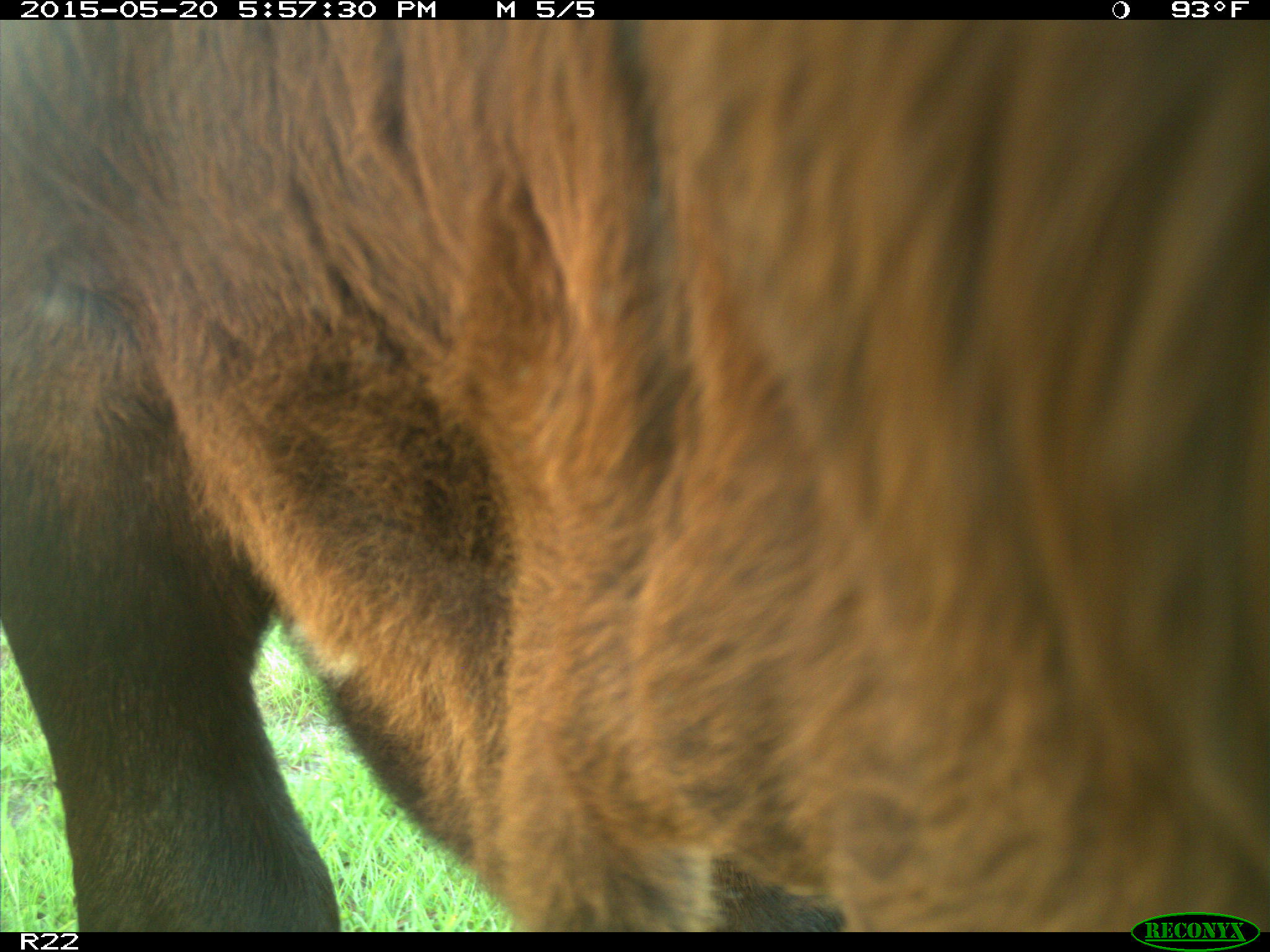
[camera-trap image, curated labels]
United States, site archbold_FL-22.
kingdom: Animalia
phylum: Chordata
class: Mammalia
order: Artiodactyla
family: Bovidae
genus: Bos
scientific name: Bos taurus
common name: domestic cow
Bos taurus (domestic cow).